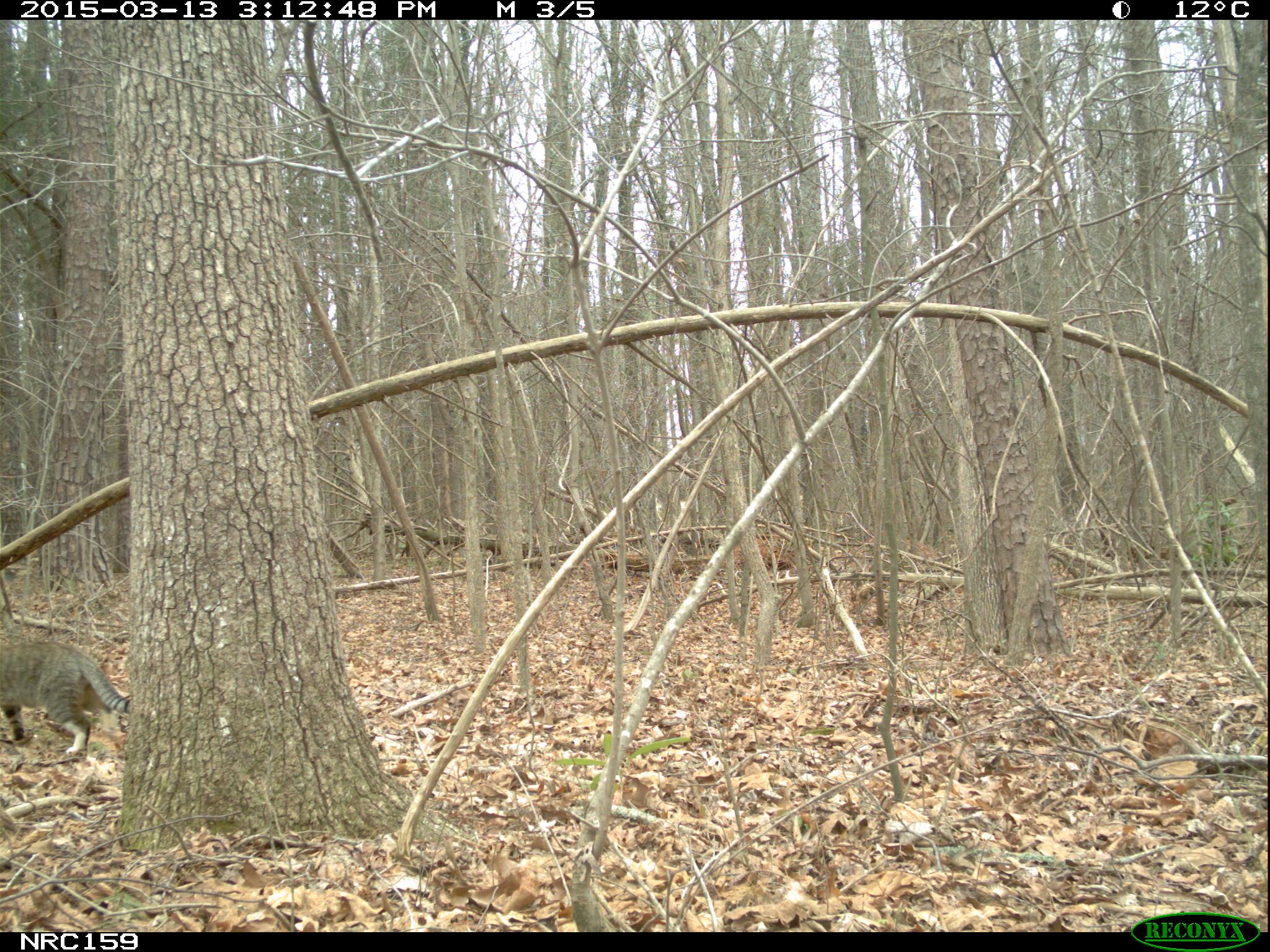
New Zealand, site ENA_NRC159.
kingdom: Animalia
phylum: Chordata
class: Mammalia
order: Carnivora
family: Felidae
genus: Felis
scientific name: Felis catus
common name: domestic cat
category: cat